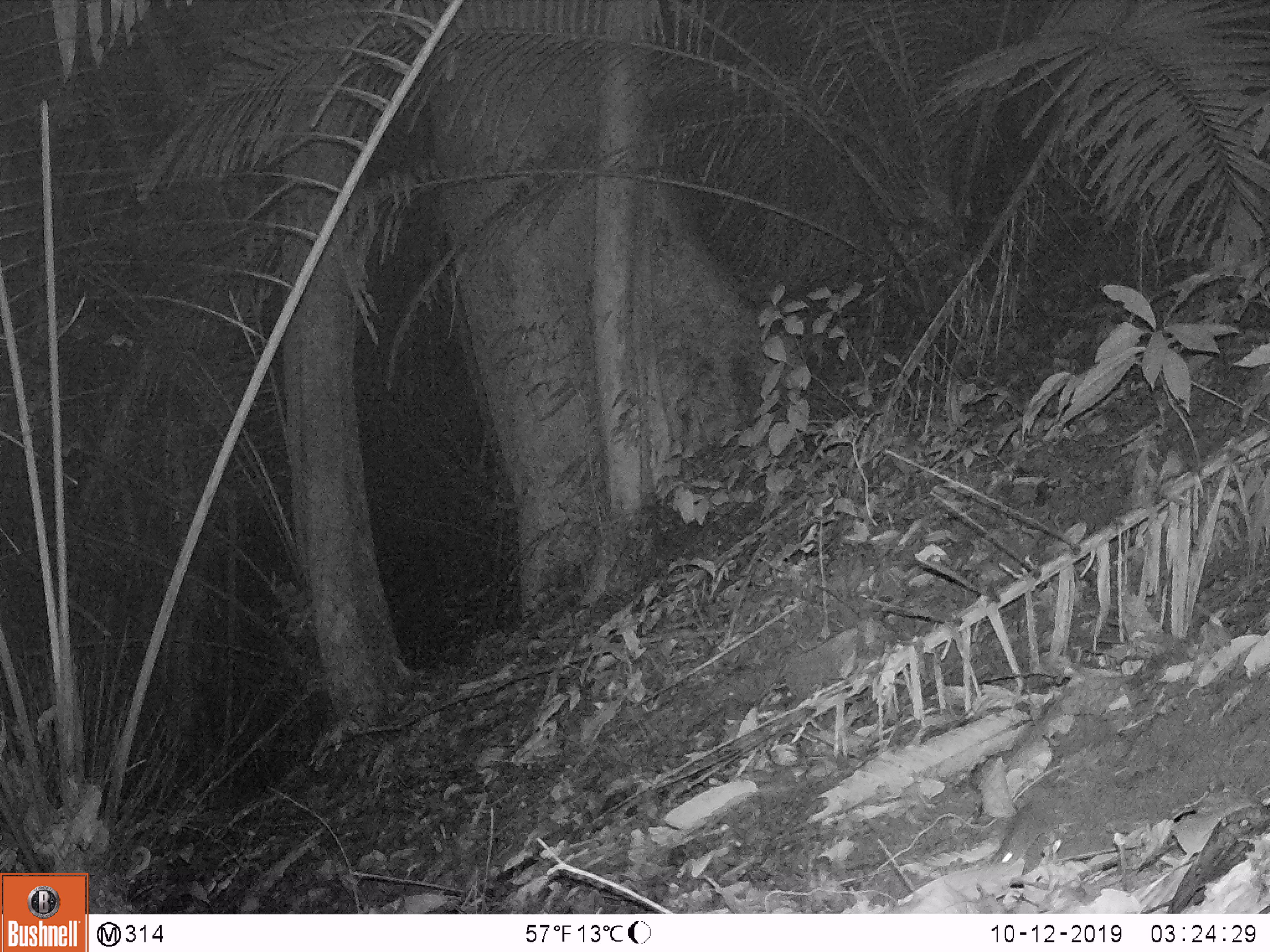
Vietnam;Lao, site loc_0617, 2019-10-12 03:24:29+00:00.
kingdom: Animalia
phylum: Chordata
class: Mammalia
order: Rodentia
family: Muridae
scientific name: Muridae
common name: old-world mice and rats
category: unidentified murid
Unidentified murid (old-world mice and rats) (Muridae). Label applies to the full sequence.